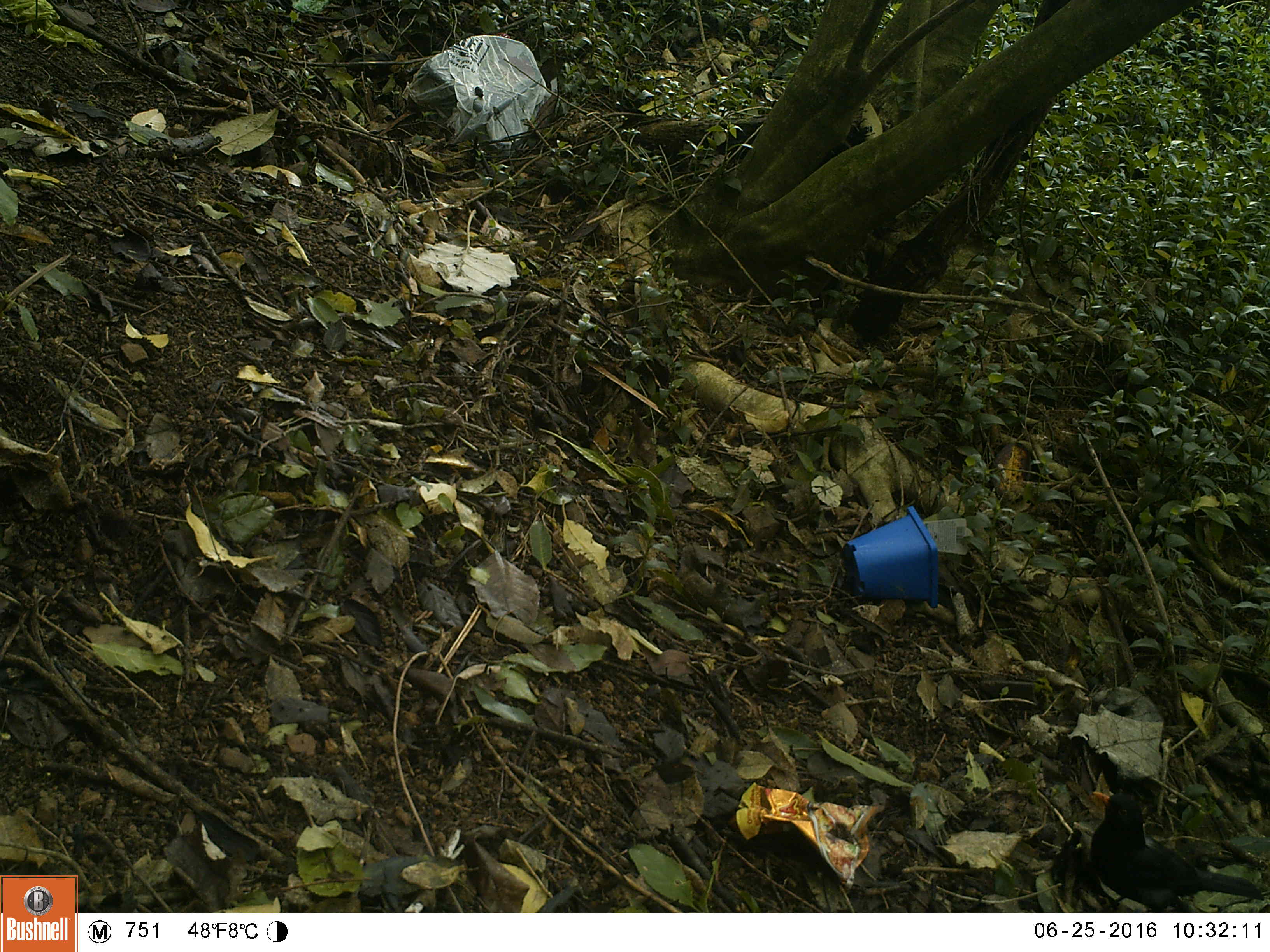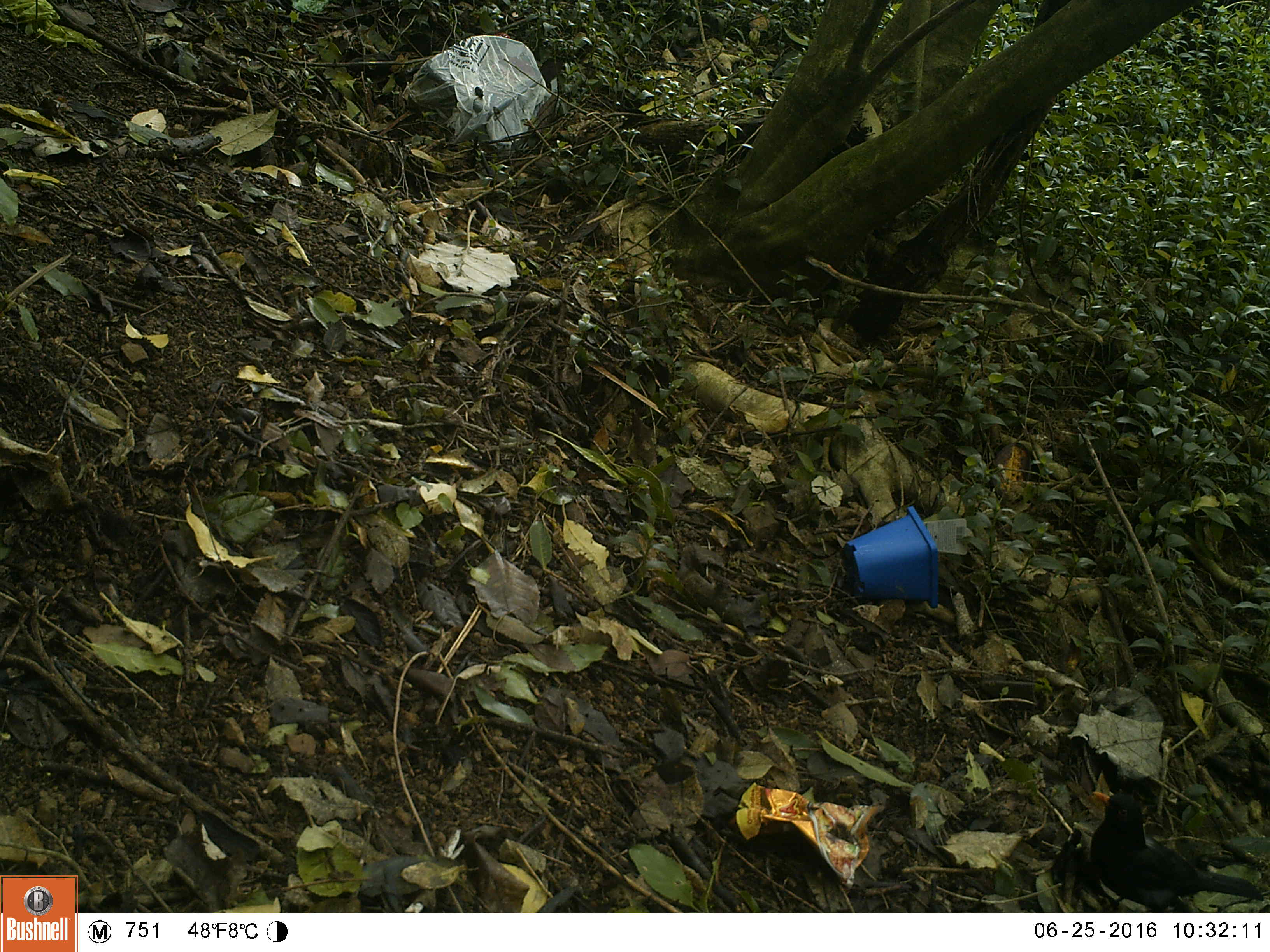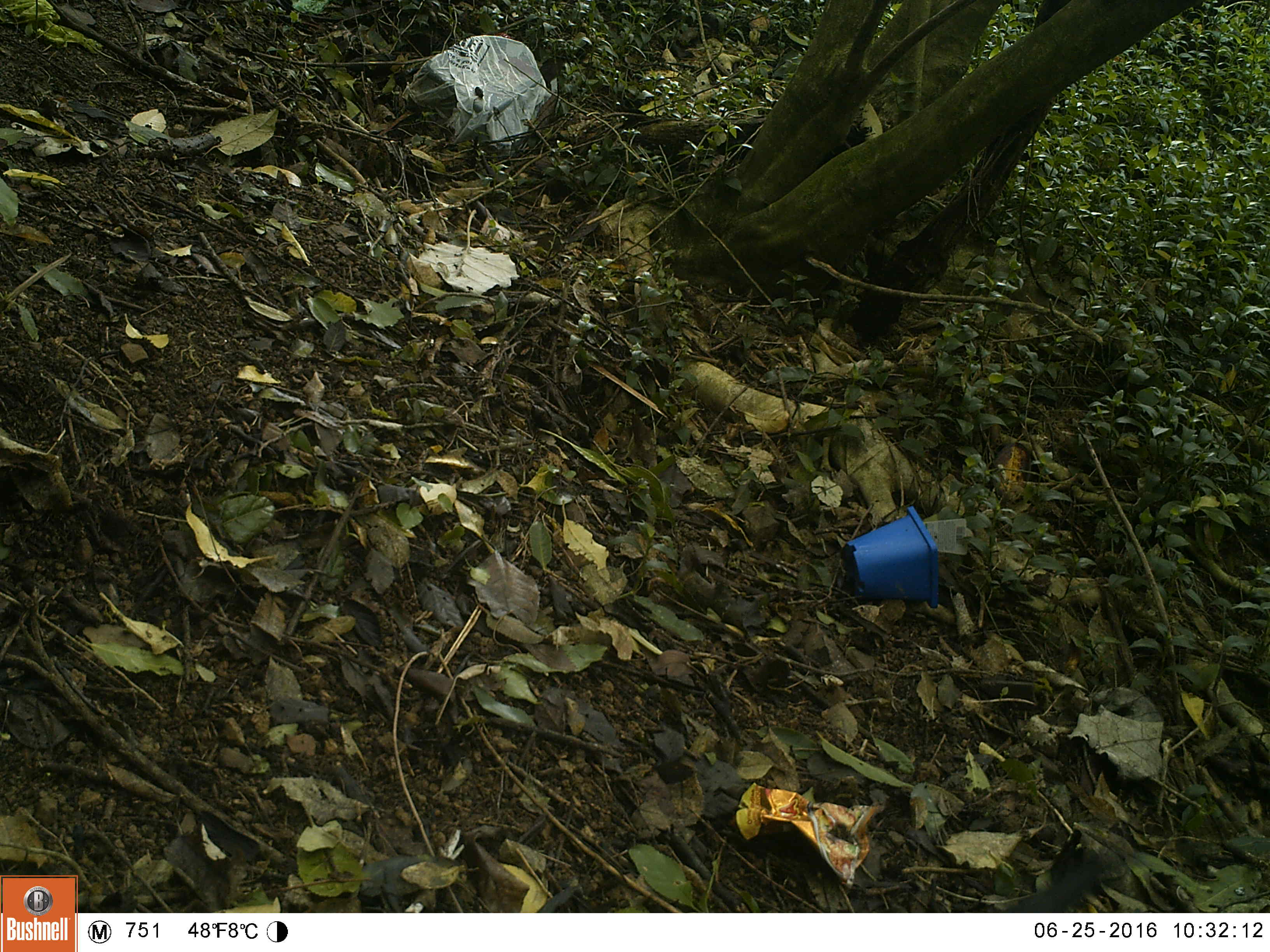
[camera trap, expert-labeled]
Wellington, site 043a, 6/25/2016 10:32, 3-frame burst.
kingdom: Animalia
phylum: Chordata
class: Aves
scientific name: Aves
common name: bird